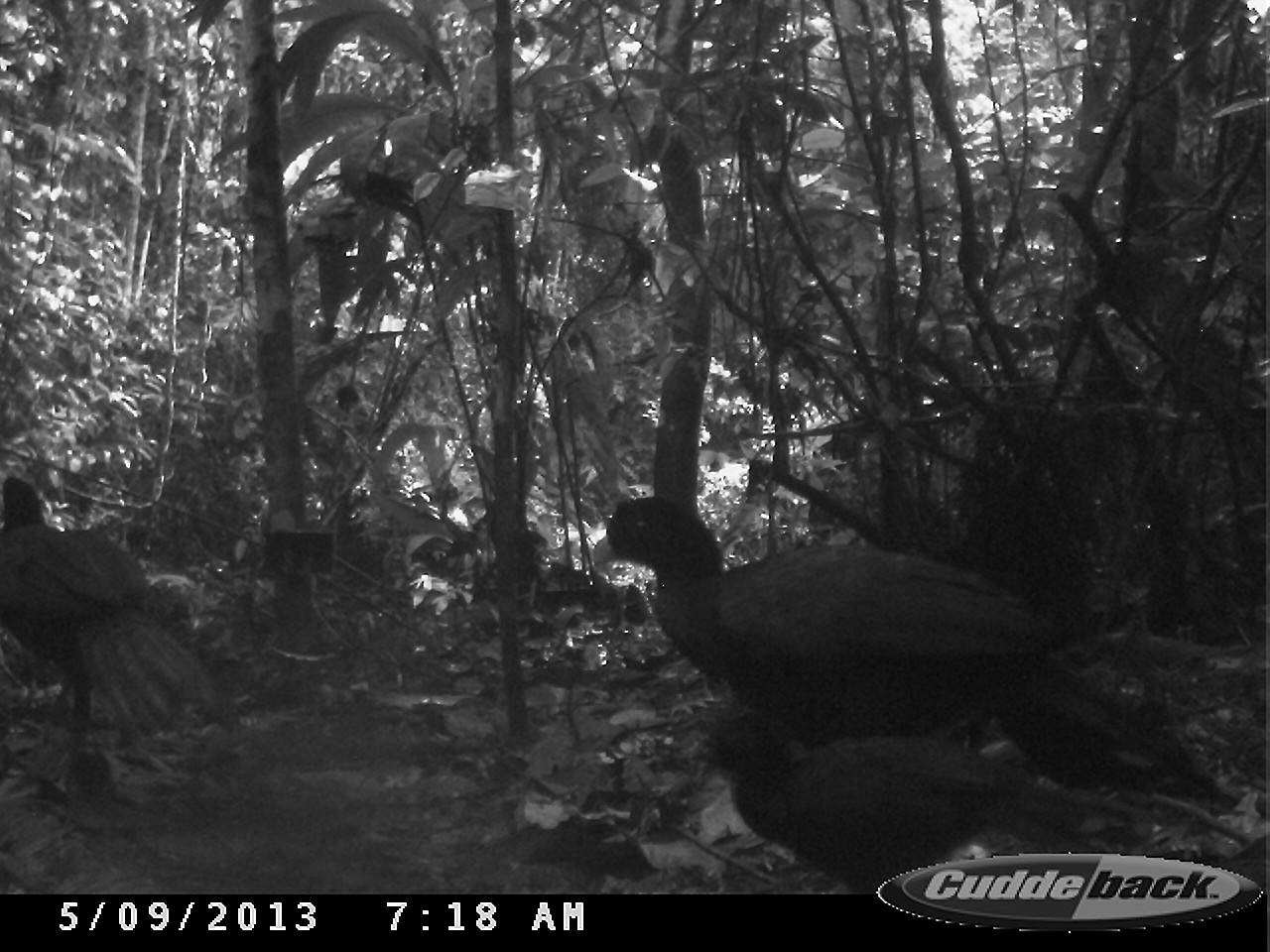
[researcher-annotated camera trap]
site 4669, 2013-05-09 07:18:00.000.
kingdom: Animalia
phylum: Chordata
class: Aves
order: Galliformes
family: Cracidae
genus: Mitu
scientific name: Mitu tomentosum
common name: crestless curassow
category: mitu tomentosa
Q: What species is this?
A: Mitu tomentosa (crestless curassow) (Mitu tomentosum).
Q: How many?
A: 3.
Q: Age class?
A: Adult.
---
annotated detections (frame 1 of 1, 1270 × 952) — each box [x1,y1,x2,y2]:
mitu tomentosa: [591,497,1235,810]; [689,709,1085,892]; [1,476,216,738]